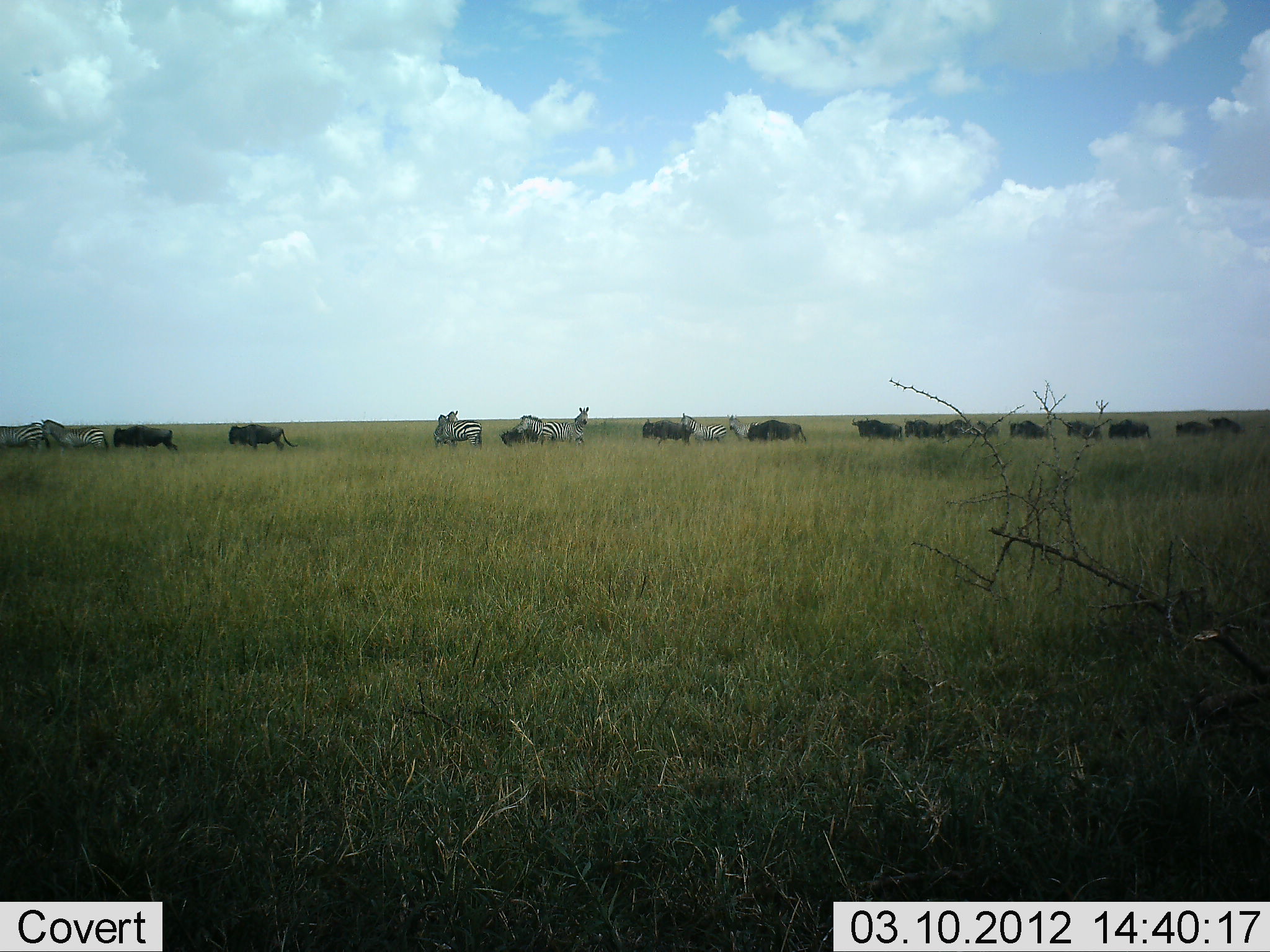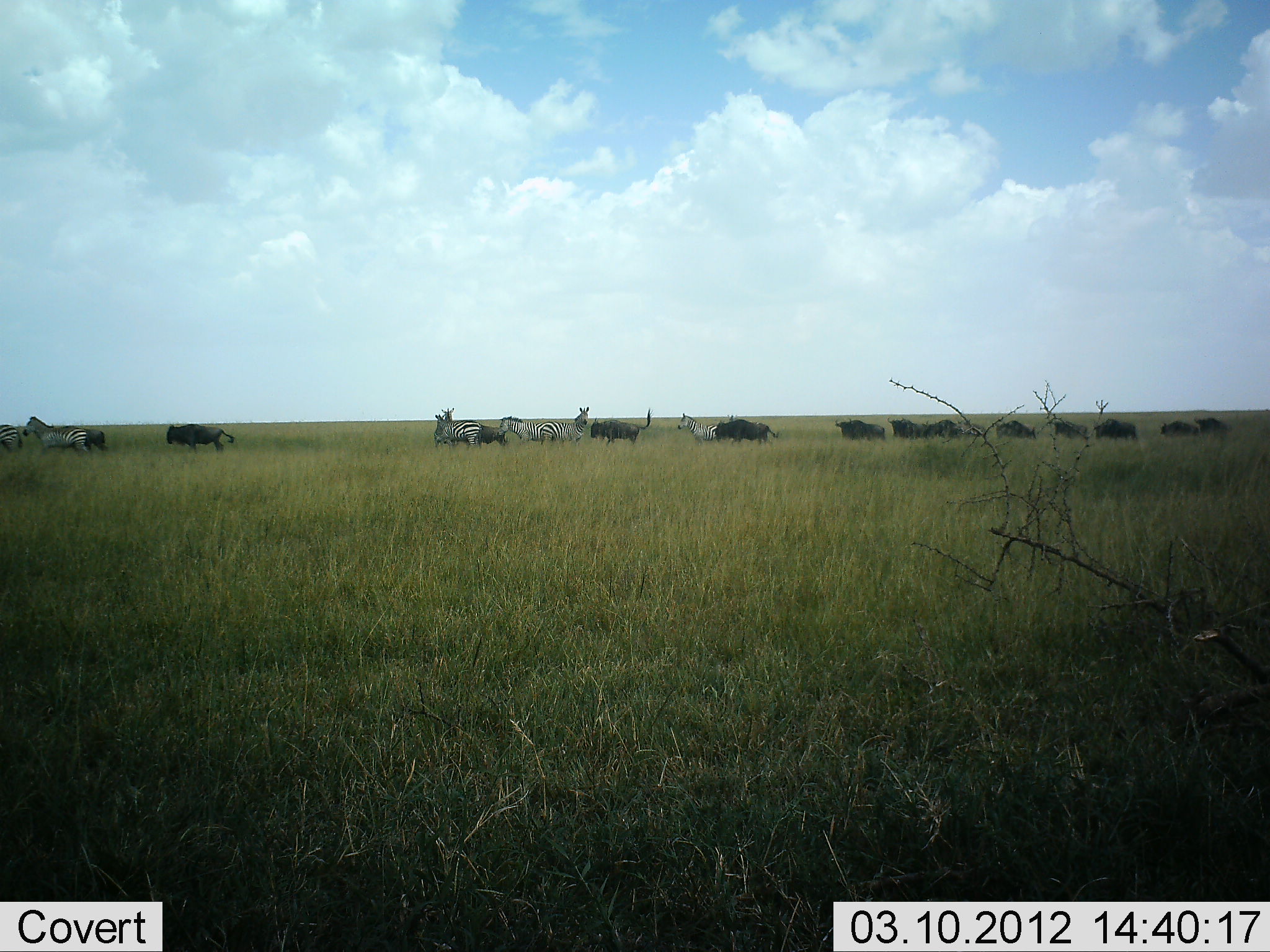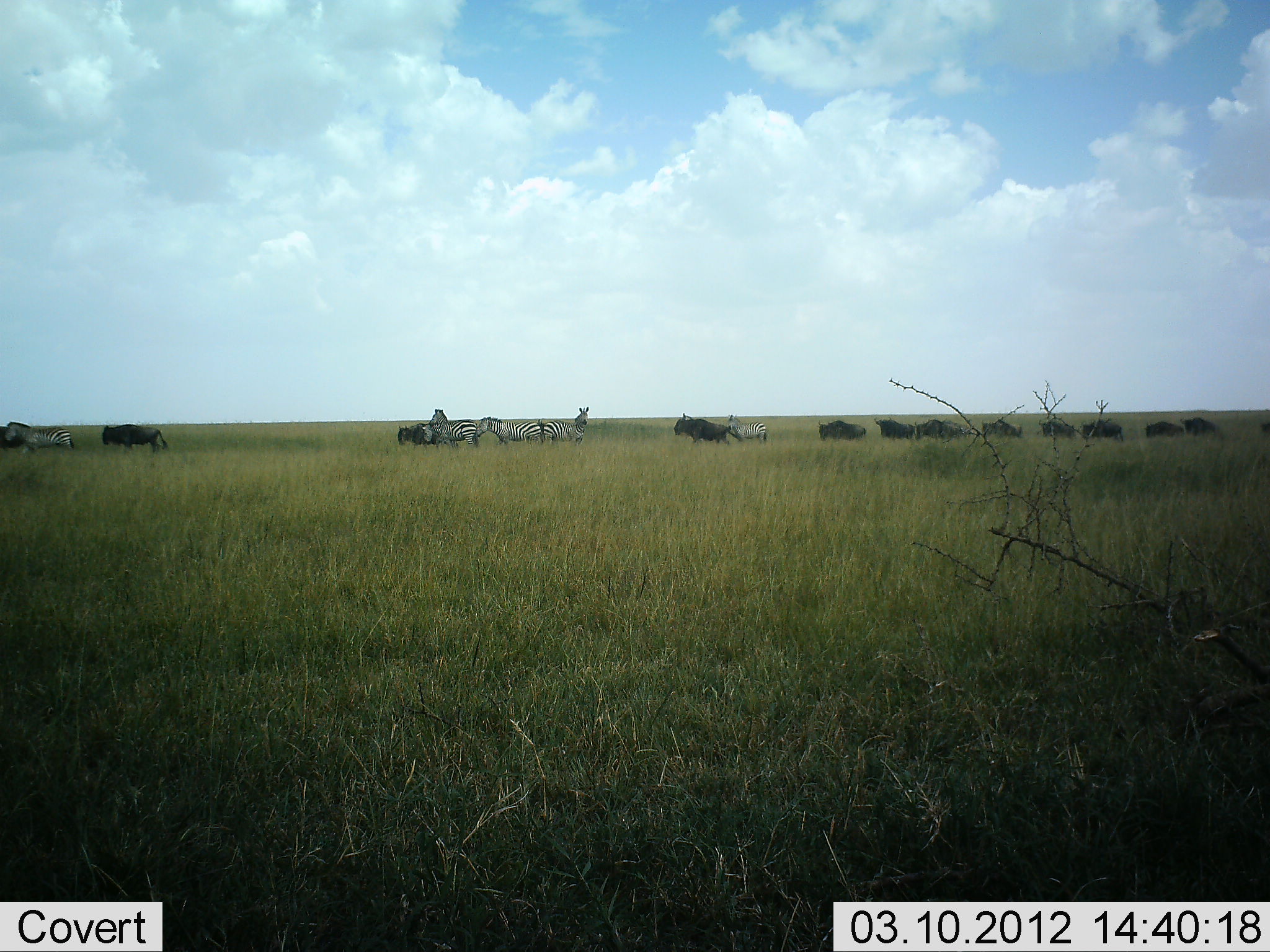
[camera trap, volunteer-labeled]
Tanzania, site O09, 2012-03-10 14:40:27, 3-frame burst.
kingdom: Animalia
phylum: Chordata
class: Mammalia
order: Artiodactyla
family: Bovidae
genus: Connochaetes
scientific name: Connochaetes taurinus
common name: blue wildebeest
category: wildebeest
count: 11-50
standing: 7%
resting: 0%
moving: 100%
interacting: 0%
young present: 0%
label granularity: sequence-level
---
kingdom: Animalia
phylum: Chordata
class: Mammalia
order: Perissodactyla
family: Equidae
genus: Equus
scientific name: Equus quagga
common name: plains zebra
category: zebra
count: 7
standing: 42%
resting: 0%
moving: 92%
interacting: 0%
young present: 0%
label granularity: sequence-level